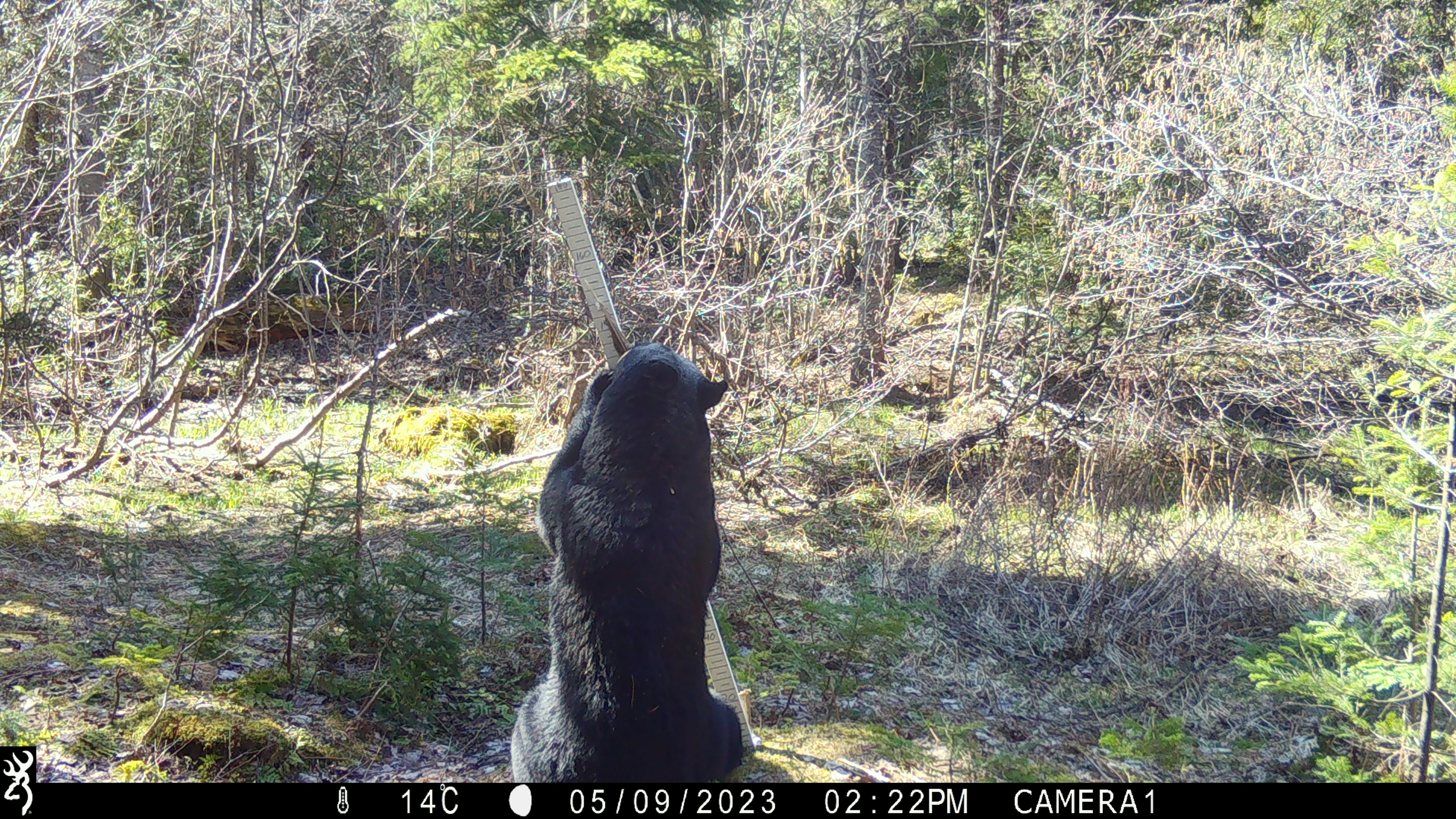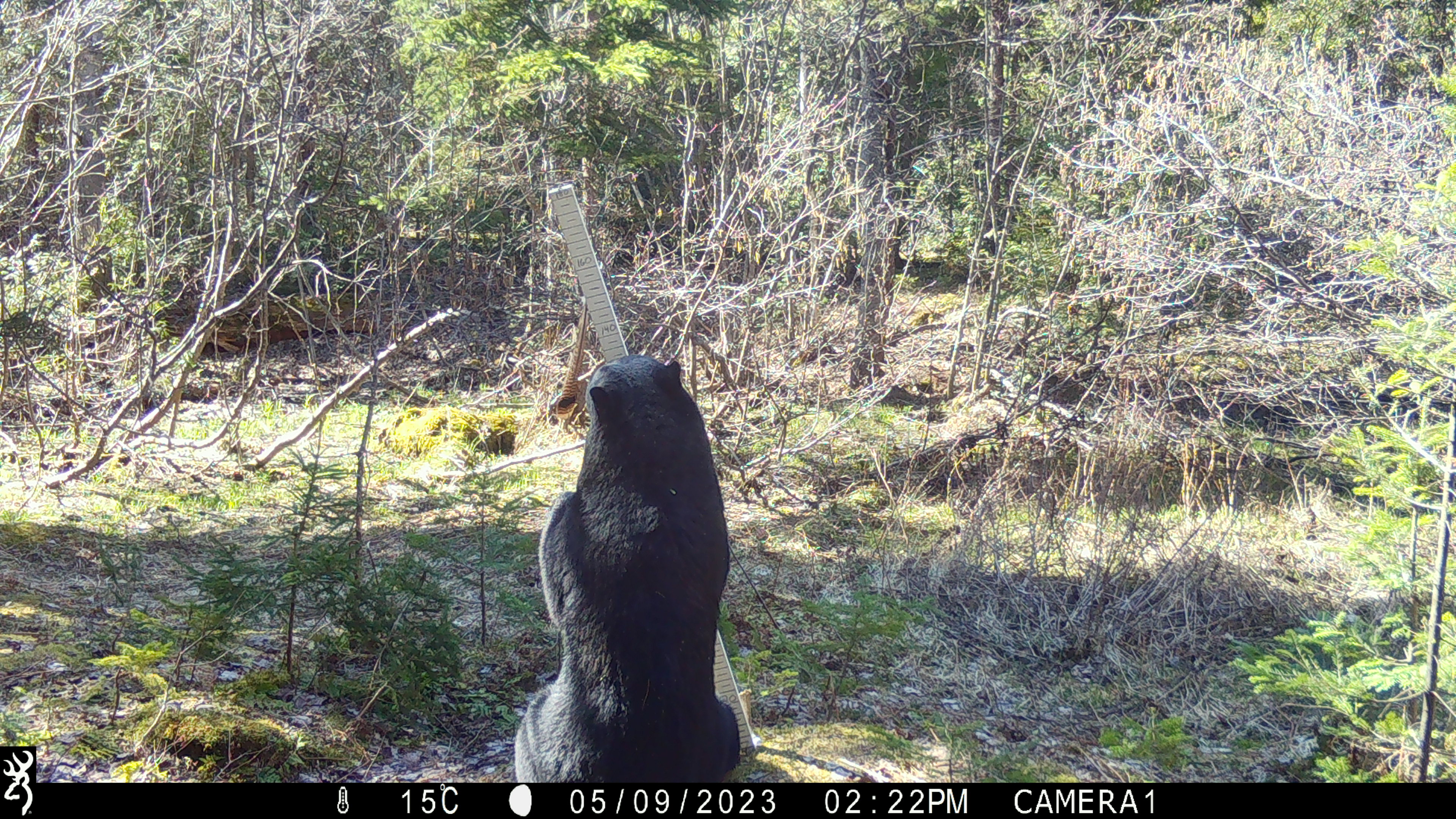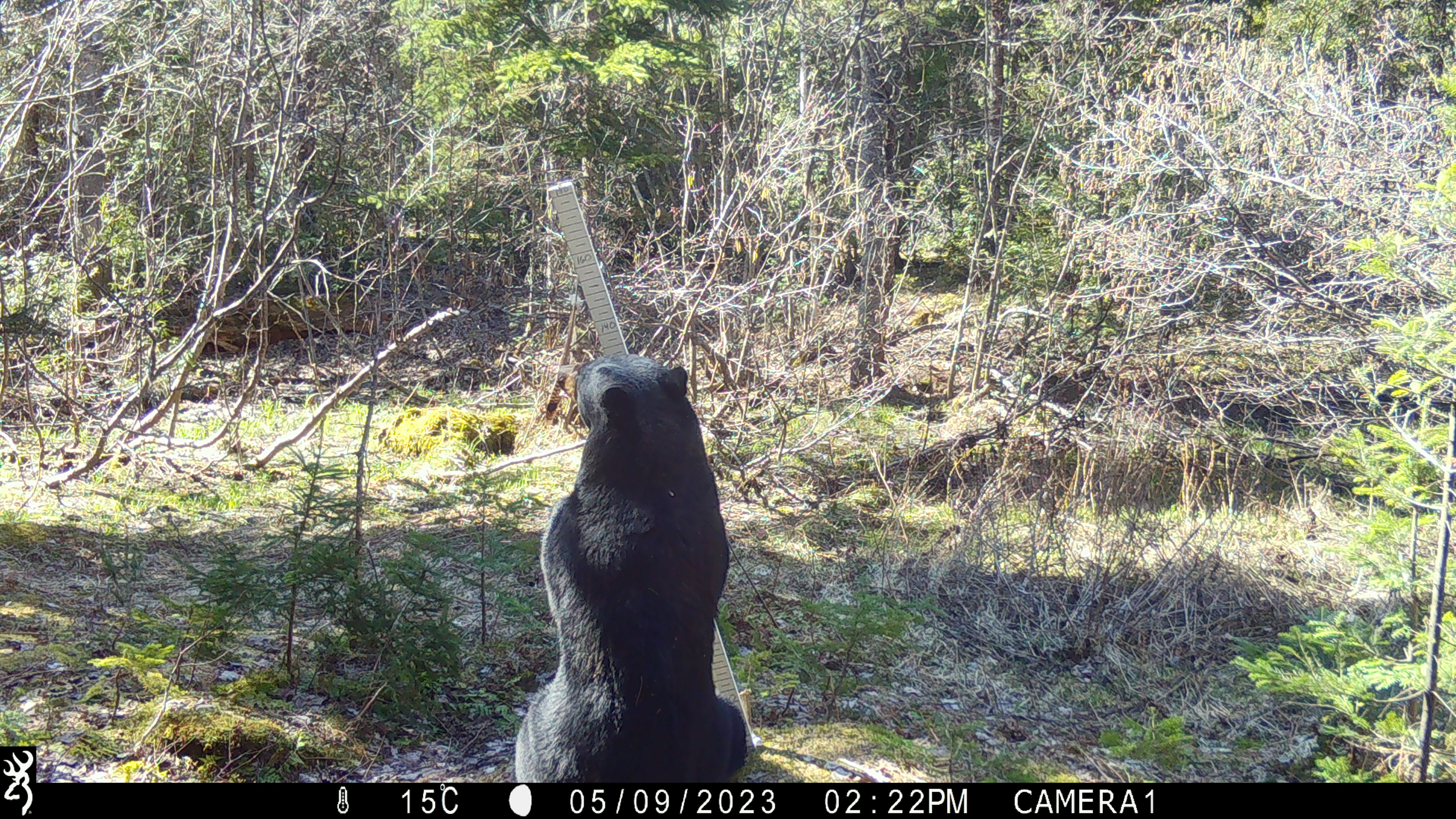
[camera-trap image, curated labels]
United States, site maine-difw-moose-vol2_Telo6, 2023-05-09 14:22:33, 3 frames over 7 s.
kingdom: Animalia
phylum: Chordata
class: Mammalia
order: Carnivora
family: Ursidae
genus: Ursus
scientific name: Ursus americanus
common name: black bear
Black bear (Ursus americanus).